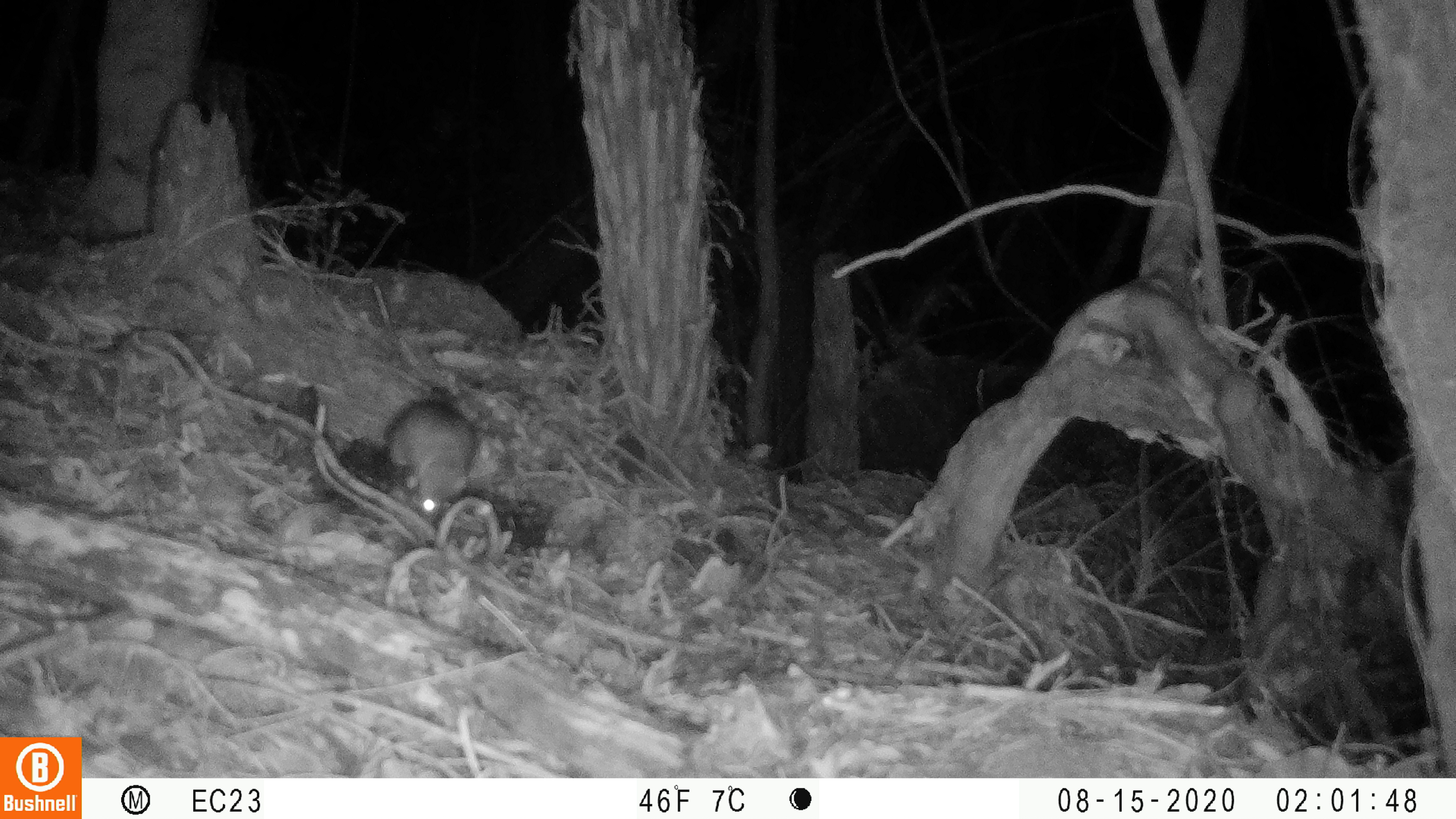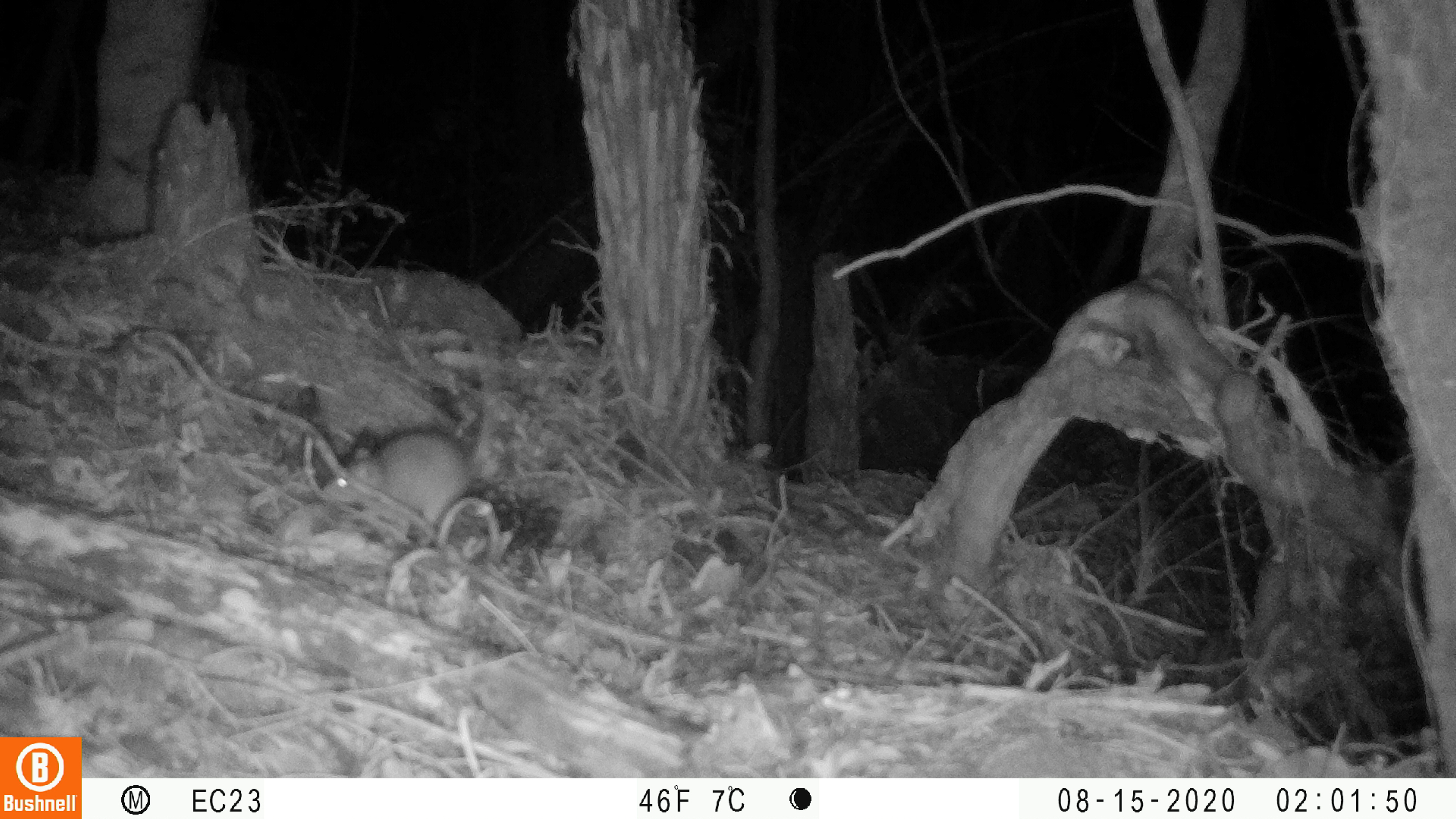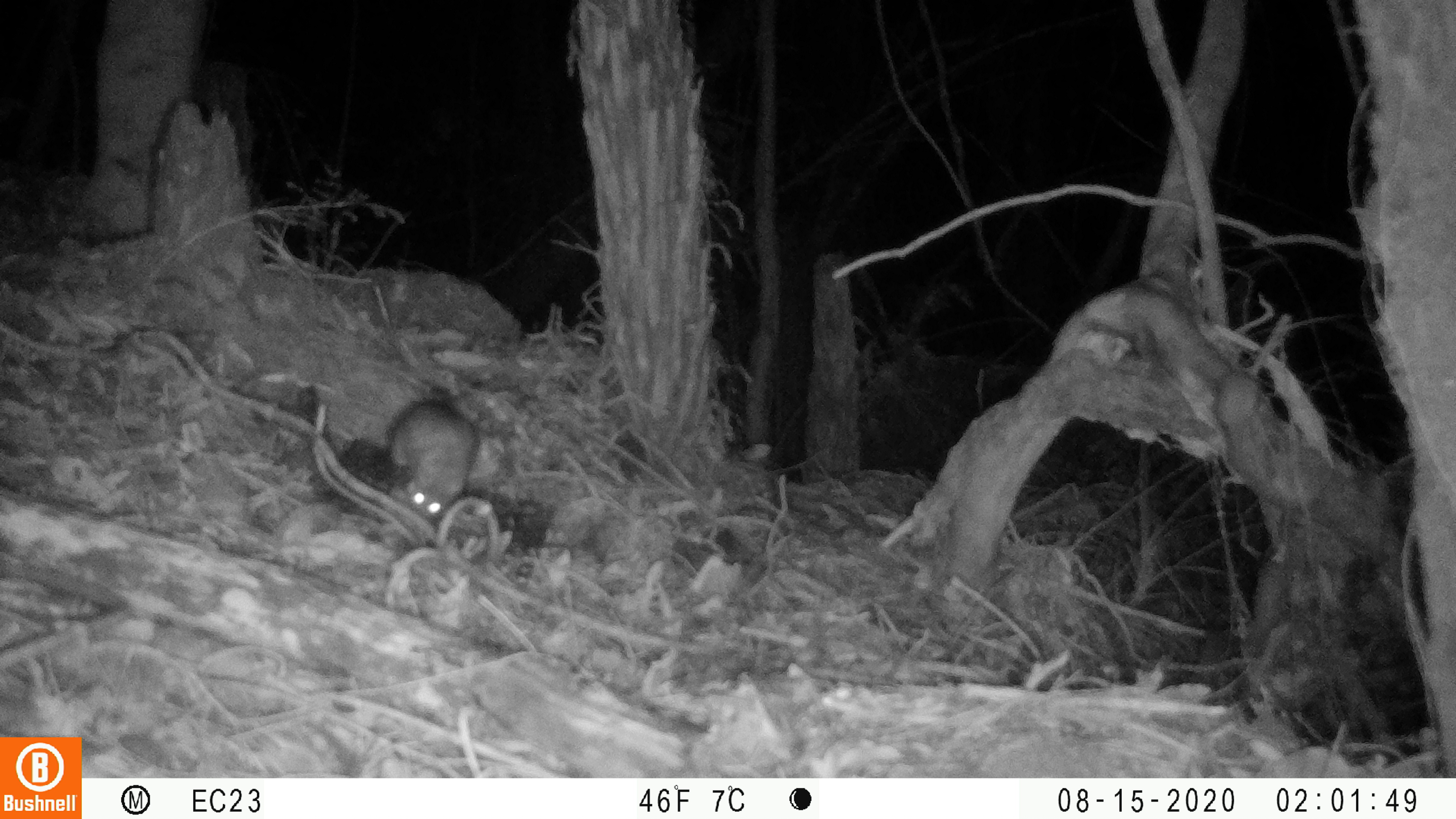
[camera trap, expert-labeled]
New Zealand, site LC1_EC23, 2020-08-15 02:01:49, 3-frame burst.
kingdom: Animalia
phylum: Chordata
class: Mammalia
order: Rodentia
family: Muridae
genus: Rattus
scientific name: Rattus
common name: rat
Rat (Rattus).